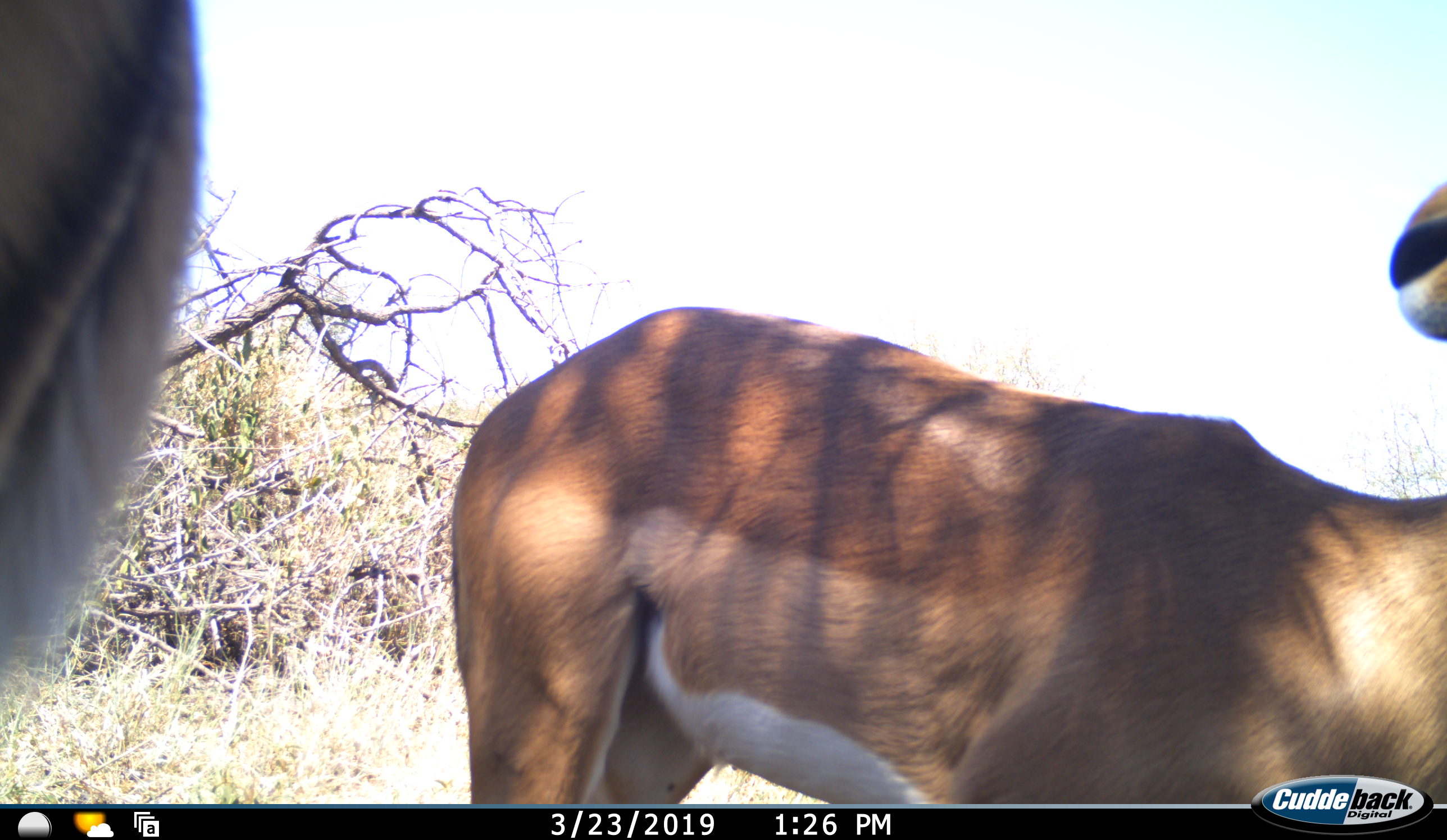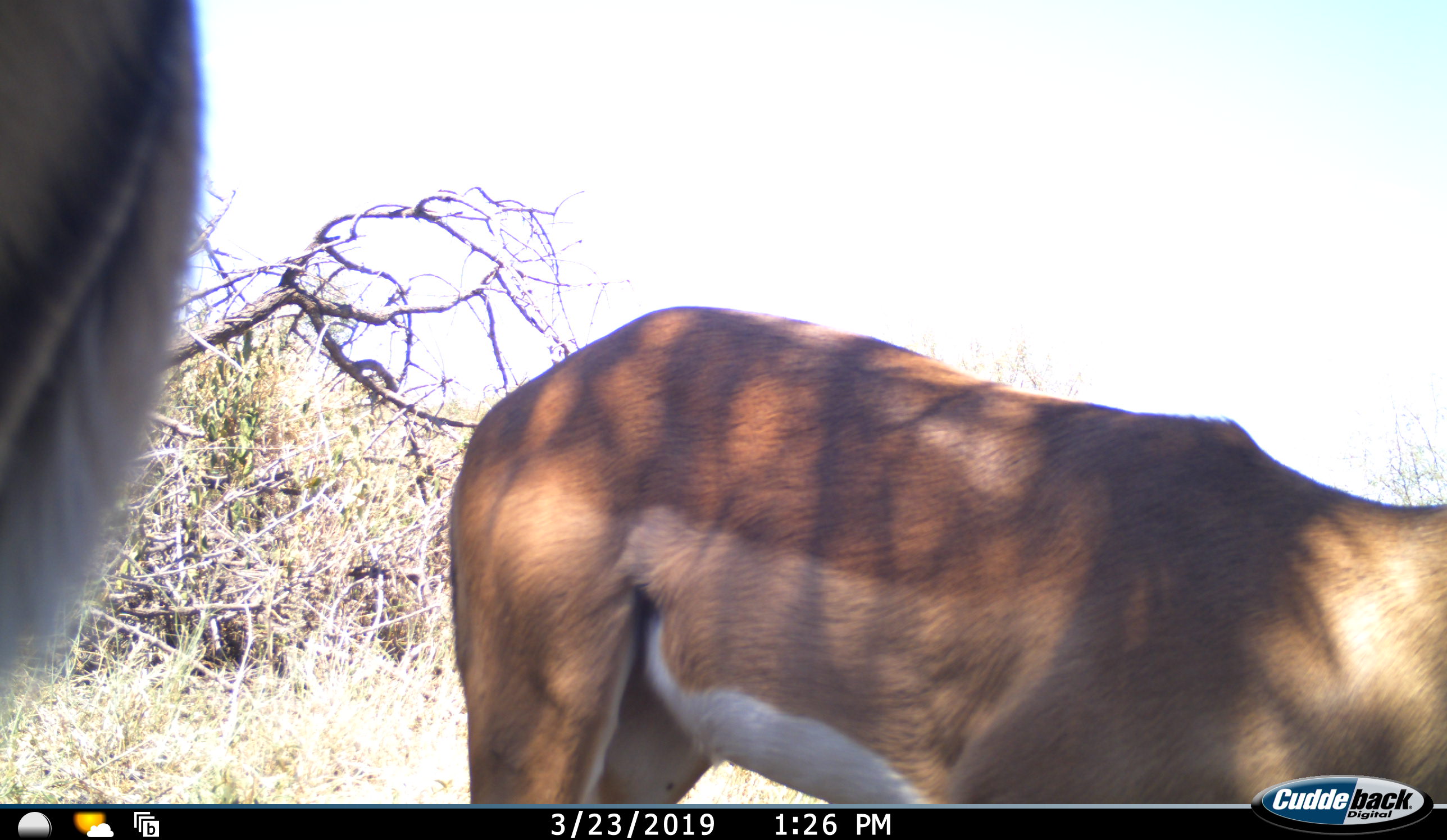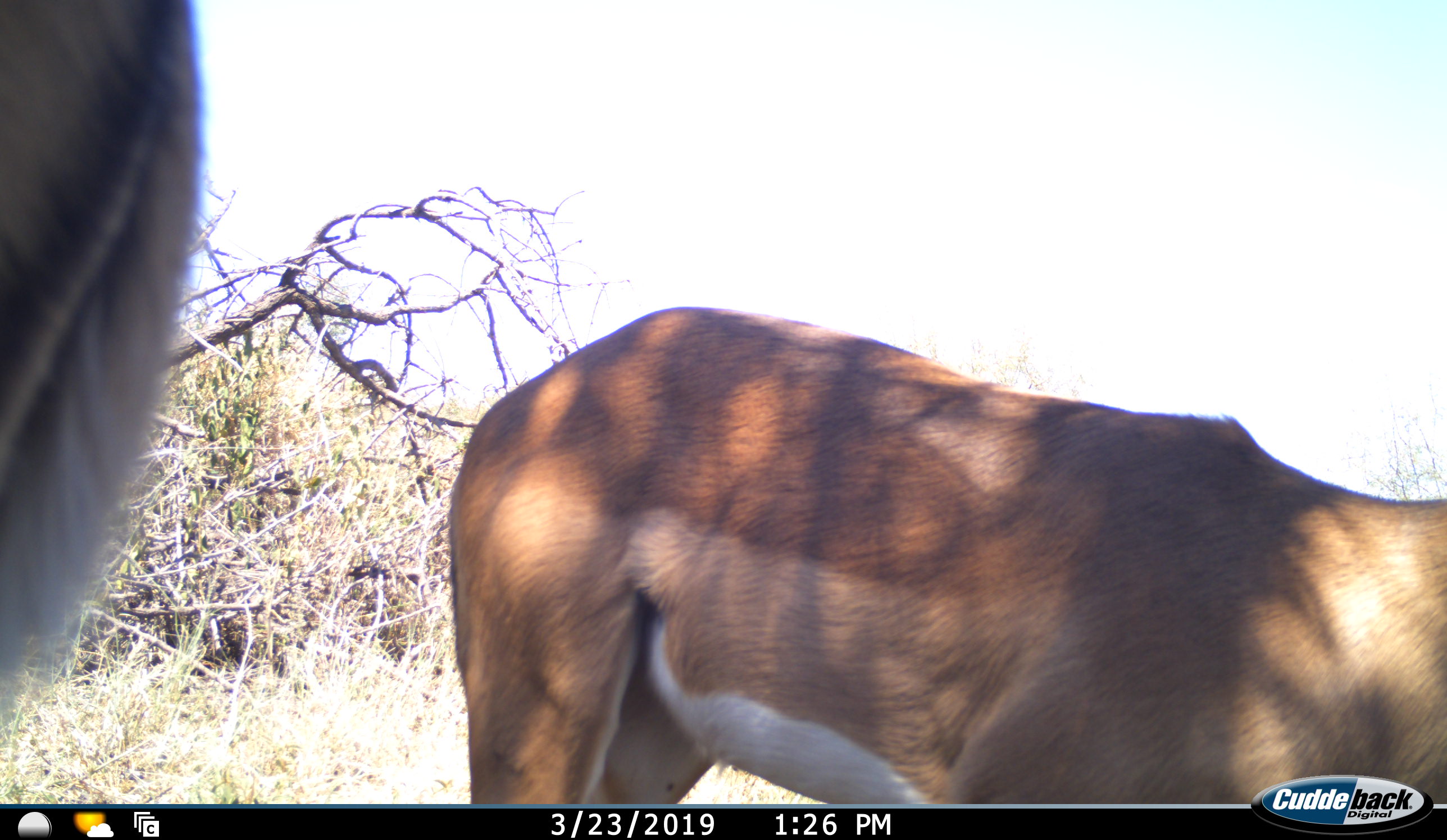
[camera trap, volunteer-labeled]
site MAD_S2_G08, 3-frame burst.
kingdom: Animalia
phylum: Chordata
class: Mammalia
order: Artiodactyla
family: Bovidae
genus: Aepyceros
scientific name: Aepyceros melampus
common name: impala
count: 2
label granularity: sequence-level